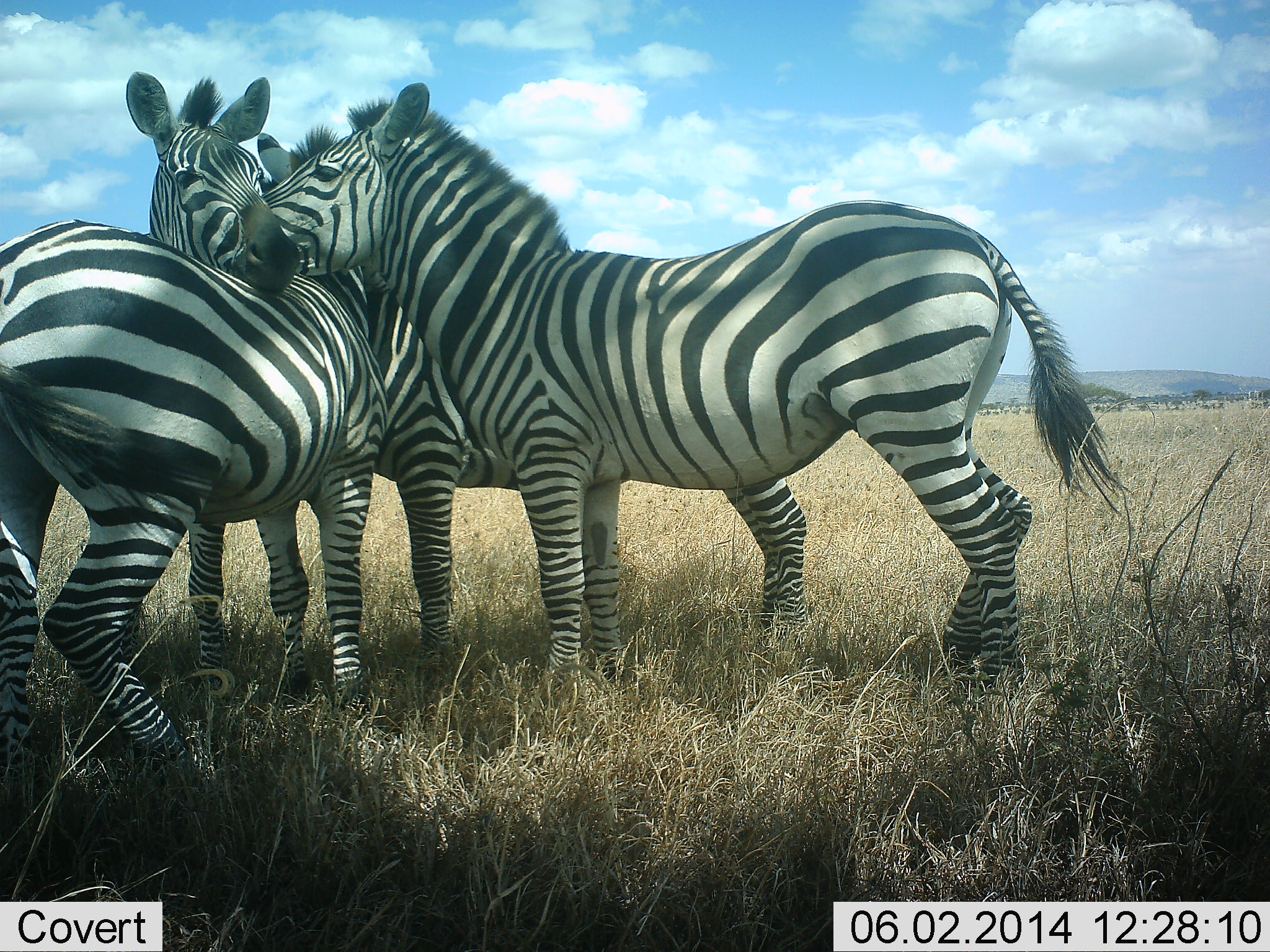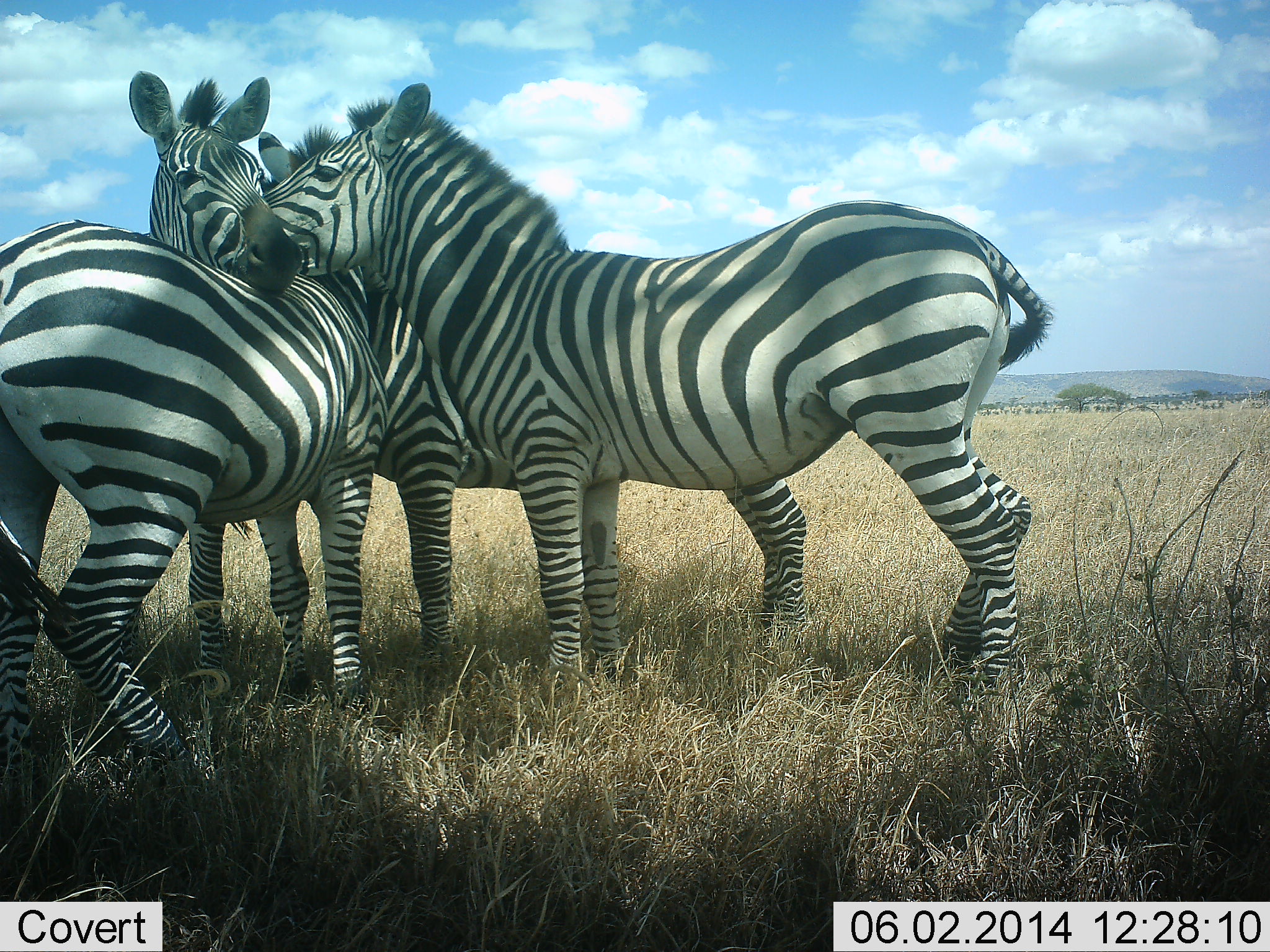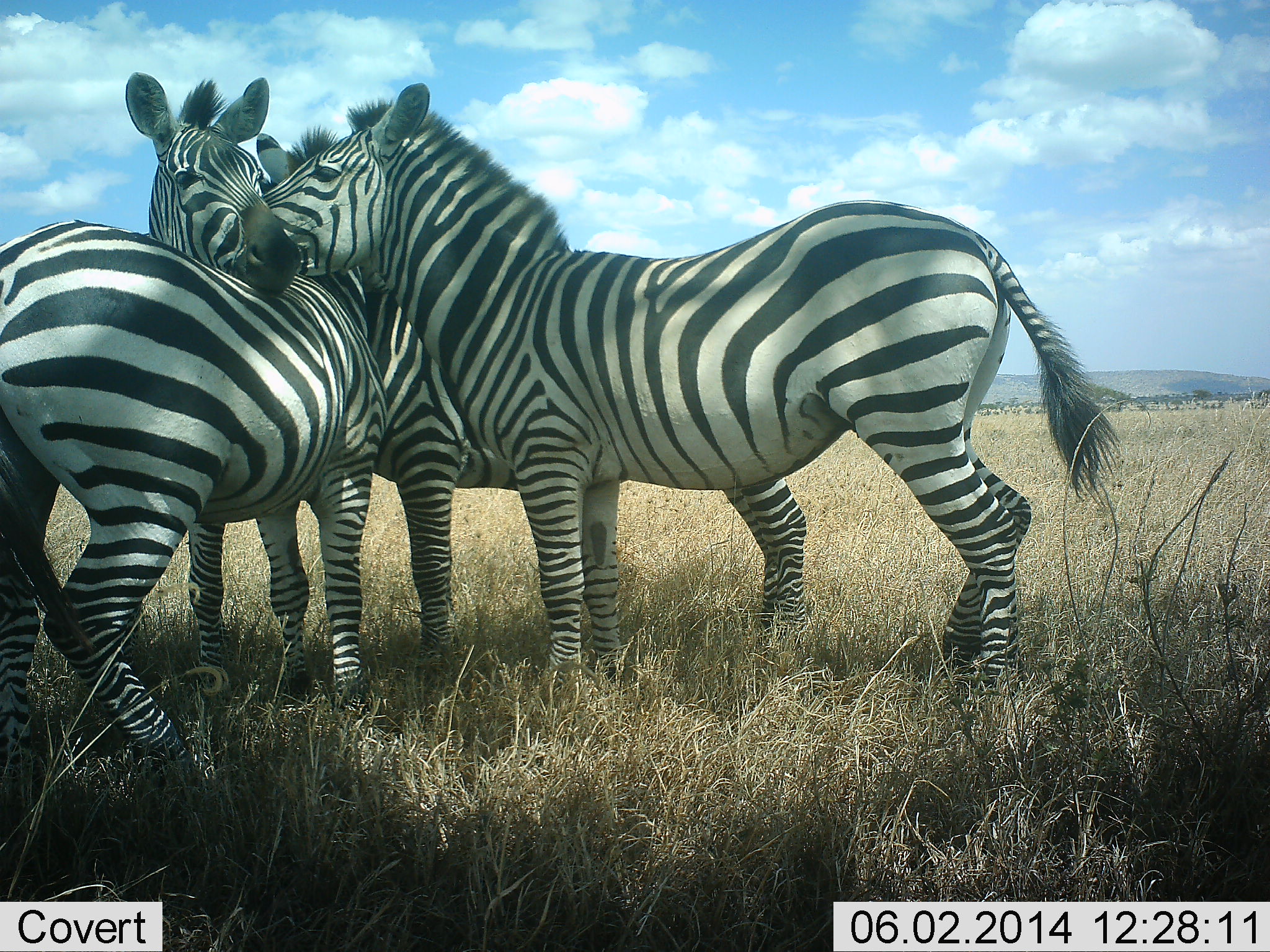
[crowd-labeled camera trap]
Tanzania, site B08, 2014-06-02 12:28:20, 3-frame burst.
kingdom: Animalia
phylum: Chordata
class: Mammalia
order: Perissodactyla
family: Equidae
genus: Equus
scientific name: Equus quagga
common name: plains zebra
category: zebra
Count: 4.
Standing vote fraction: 80%.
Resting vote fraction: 0%.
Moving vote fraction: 0%.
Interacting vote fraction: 50%.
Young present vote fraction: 0%.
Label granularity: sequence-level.